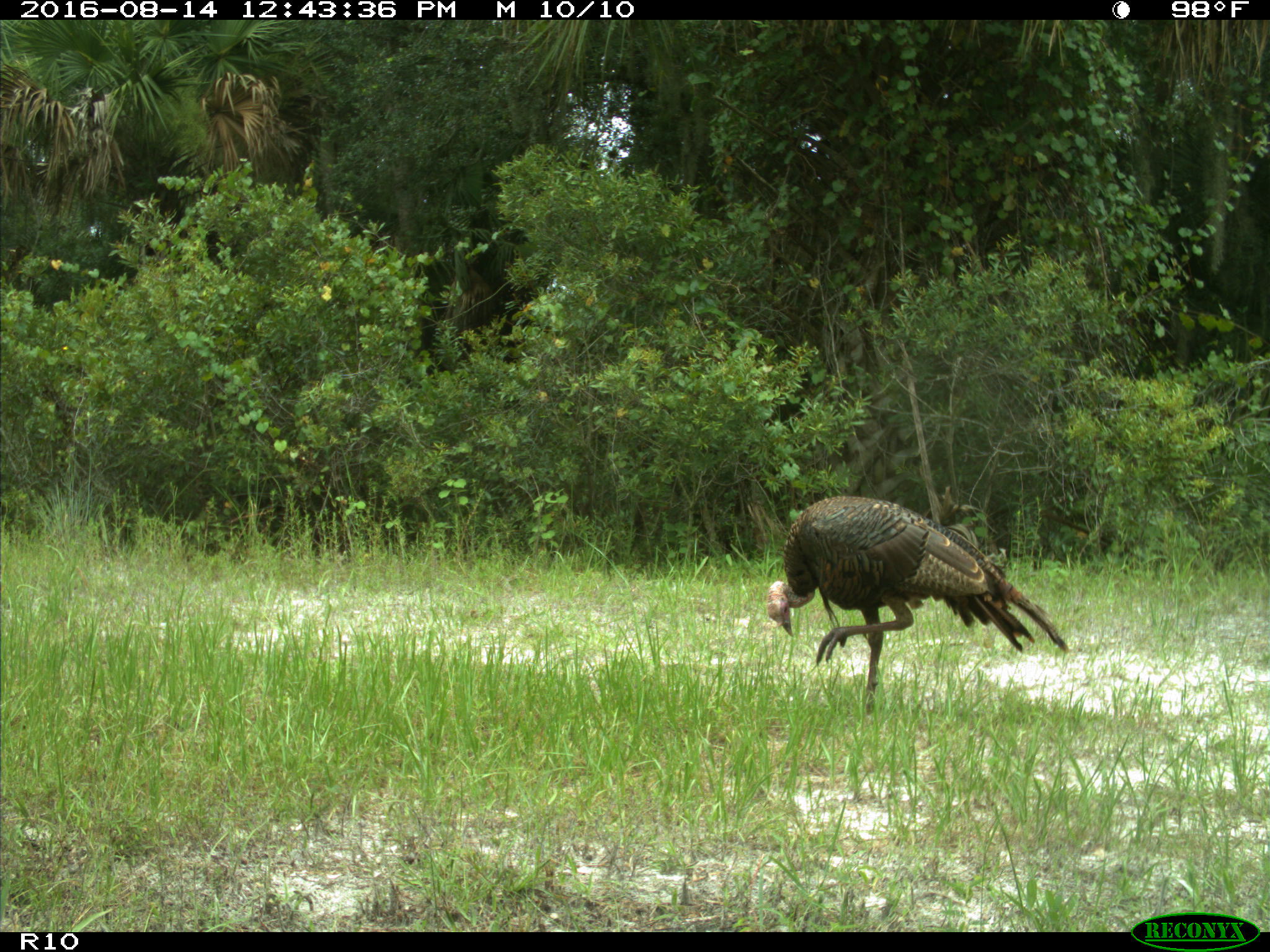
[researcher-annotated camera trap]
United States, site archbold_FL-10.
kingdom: Animalia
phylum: Chordata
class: Aves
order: Galliformes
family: Phasianidae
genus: Meleagris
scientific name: Meleagris gallopavo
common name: wild turkey